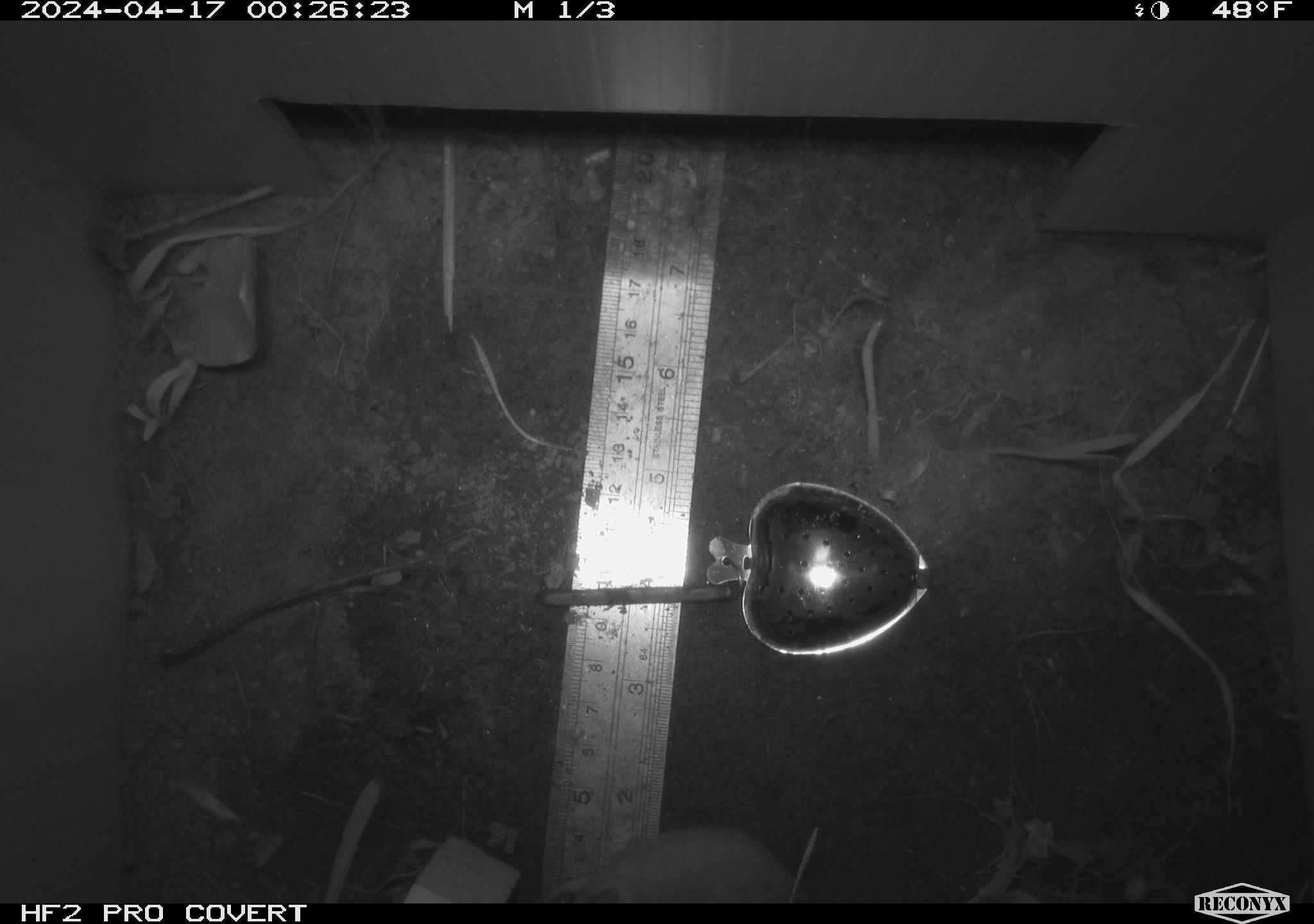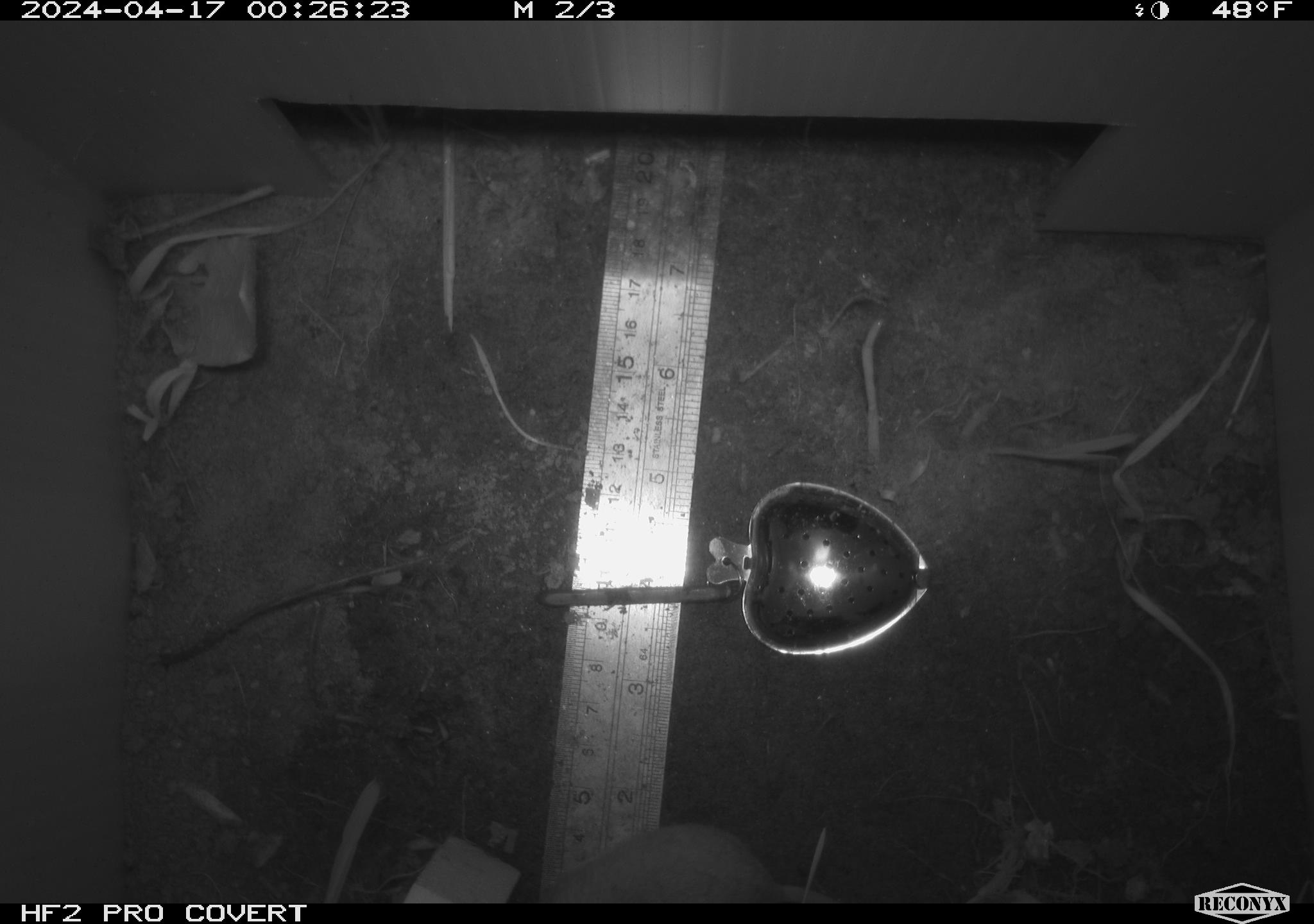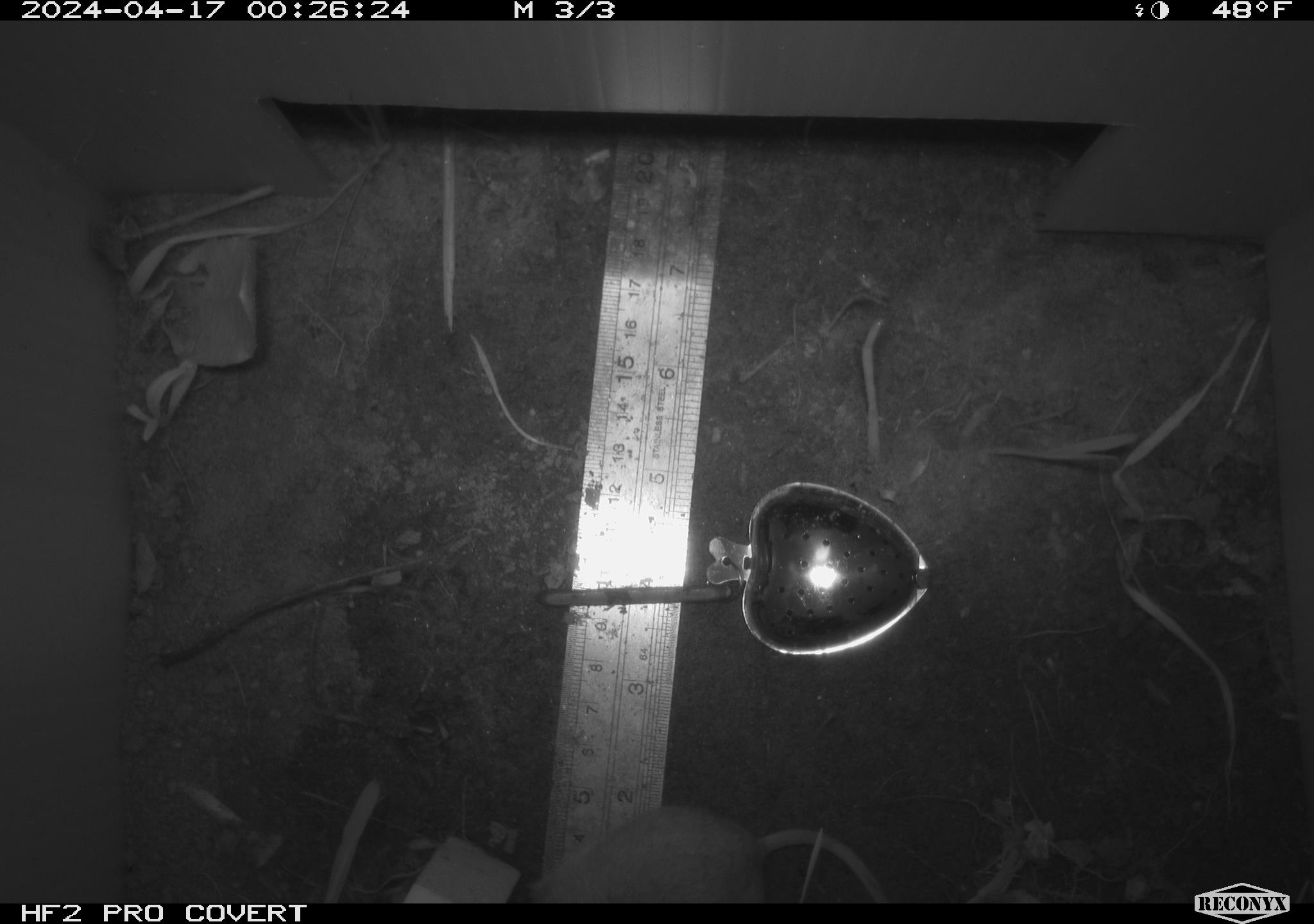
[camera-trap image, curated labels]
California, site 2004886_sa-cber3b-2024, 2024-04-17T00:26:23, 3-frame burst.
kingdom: Animalia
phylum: Chordata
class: Mammalia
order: Rodentia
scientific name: Rodentia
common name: mouse species